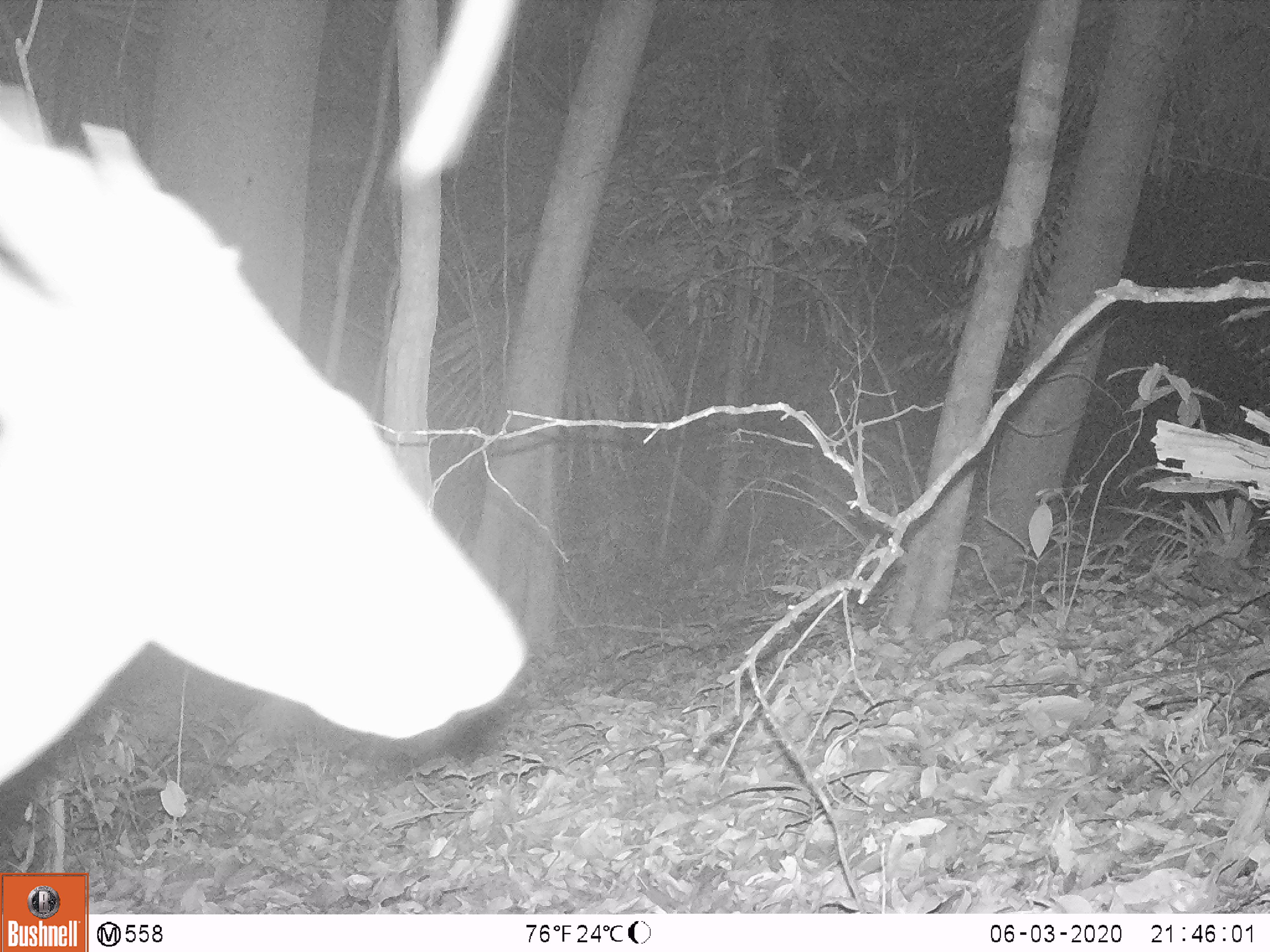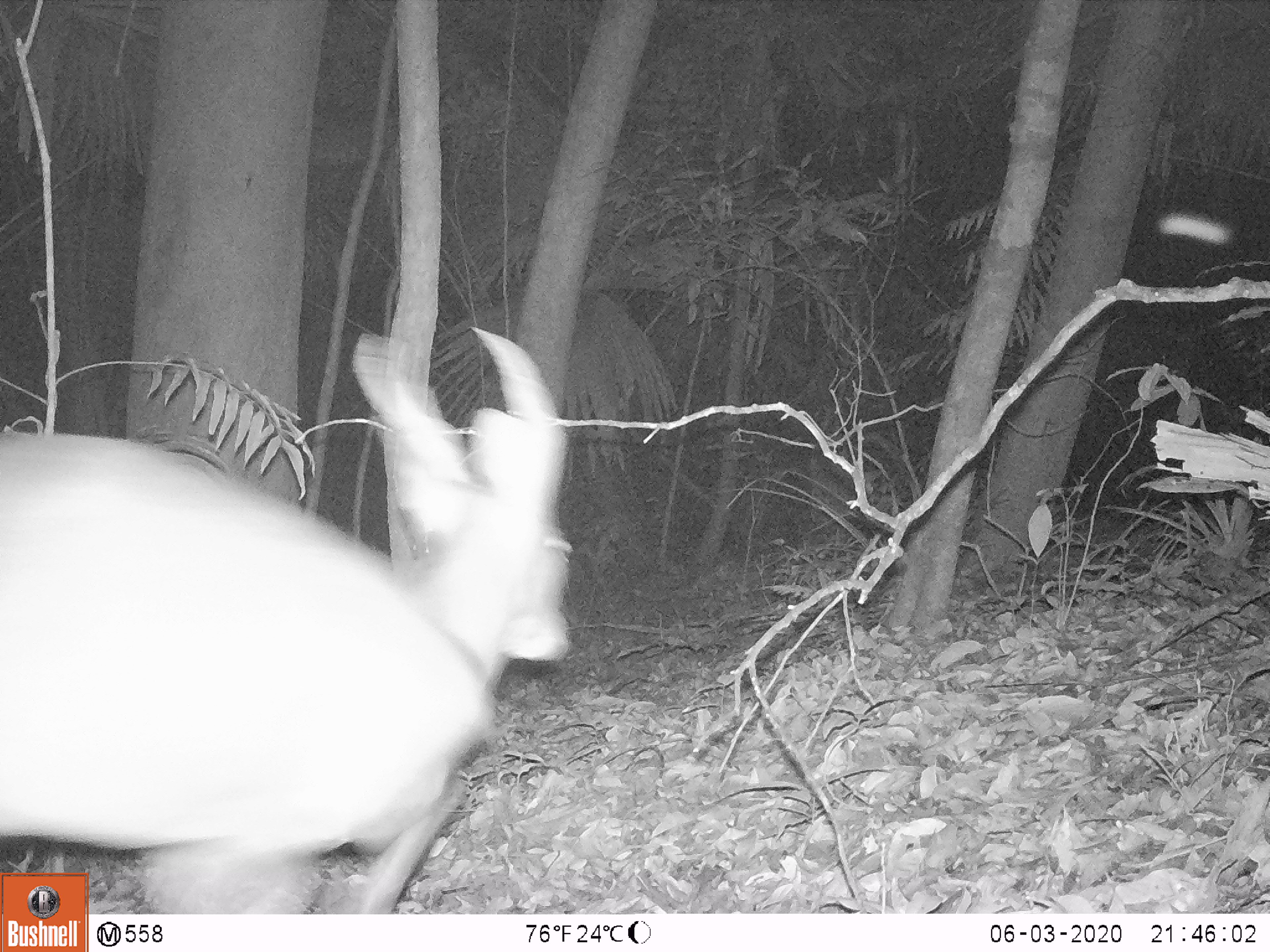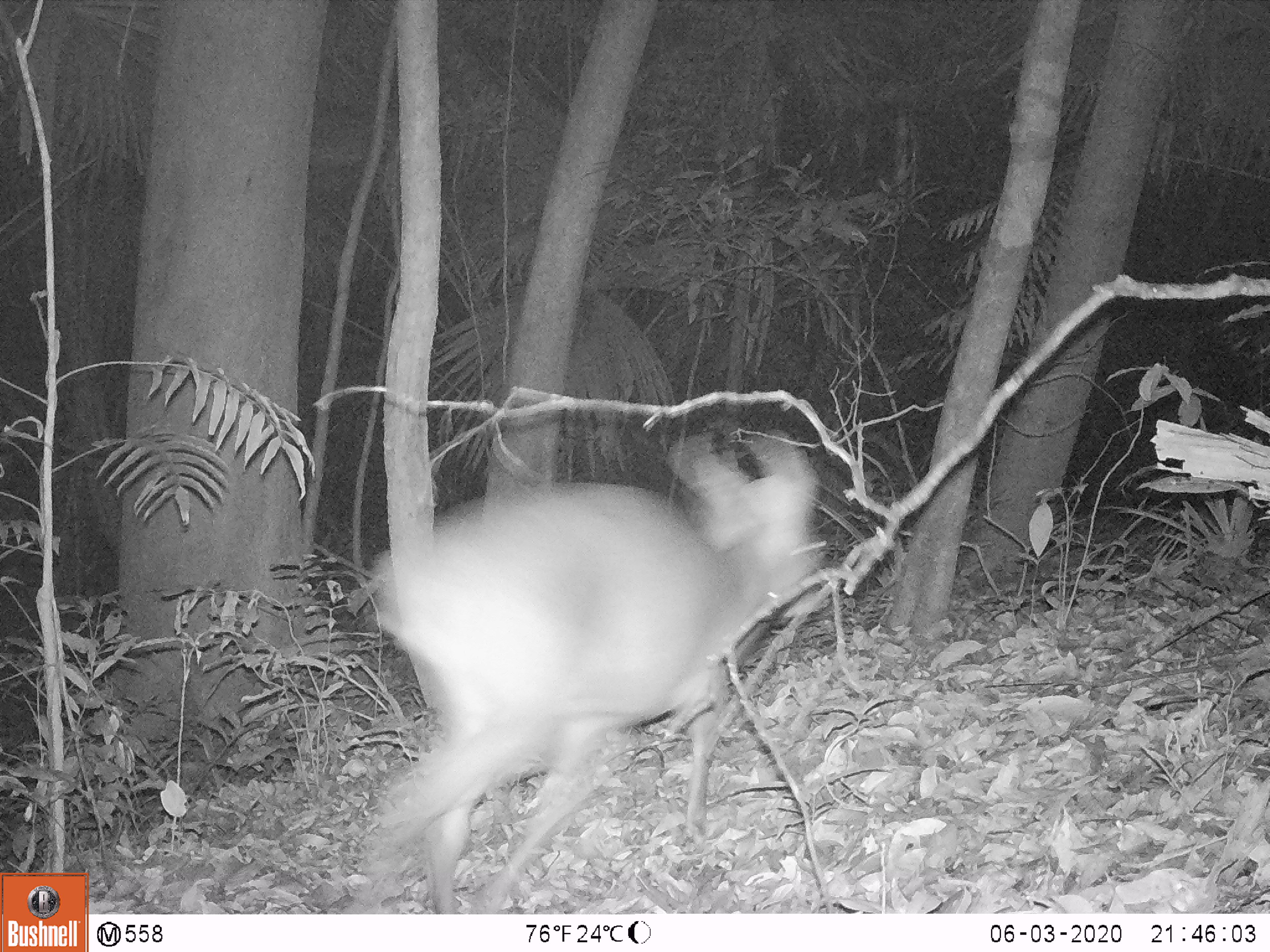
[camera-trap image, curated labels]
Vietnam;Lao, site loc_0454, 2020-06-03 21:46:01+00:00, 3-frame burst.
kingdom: Animalia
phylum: Chordata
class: Mammalia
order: Artiodactyla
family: Cervidae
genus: Muntiacus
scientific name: Muntiacus vuquangensis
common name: large-antlered muntjac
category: large antlered muntjac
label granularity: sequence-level